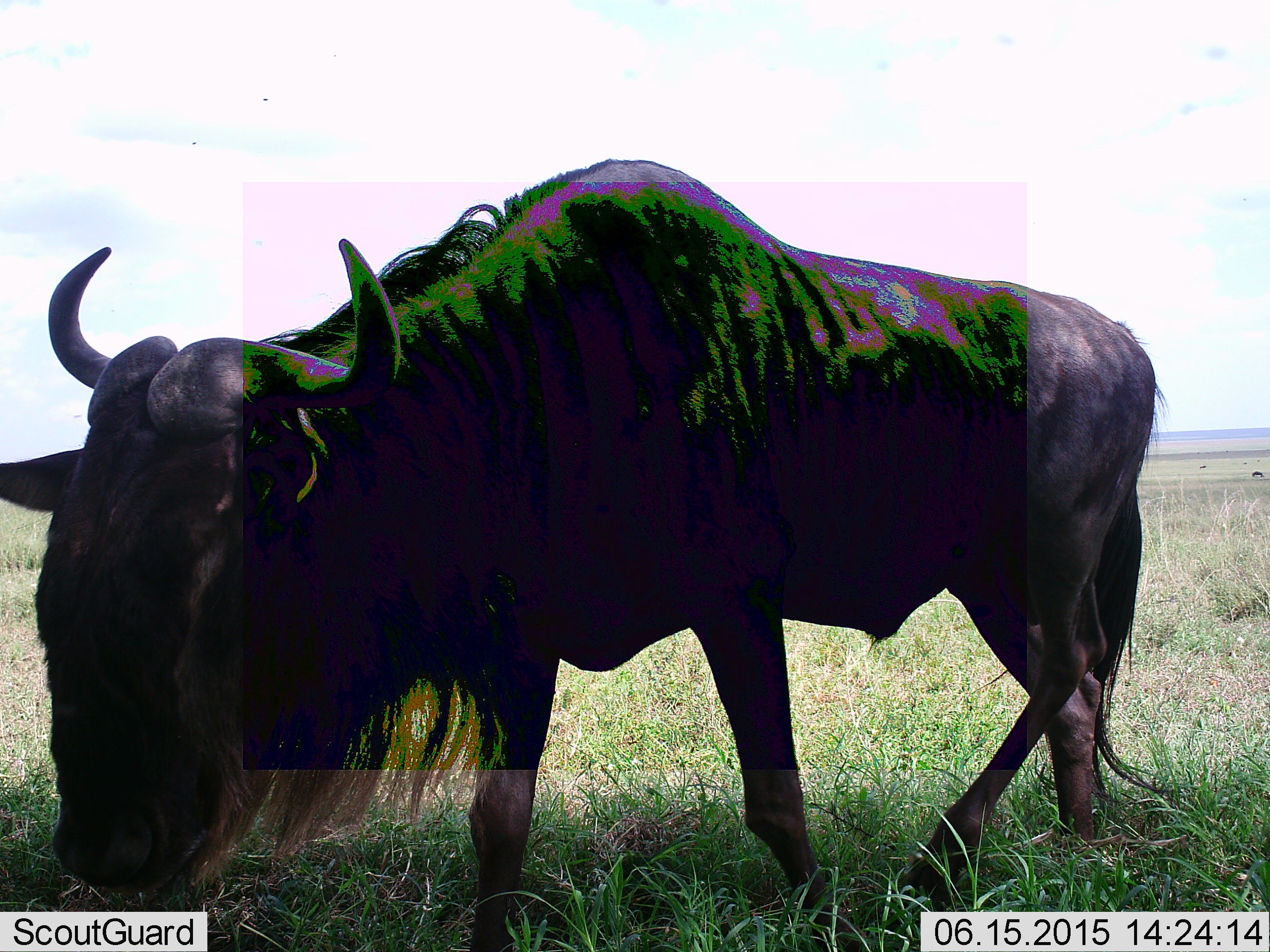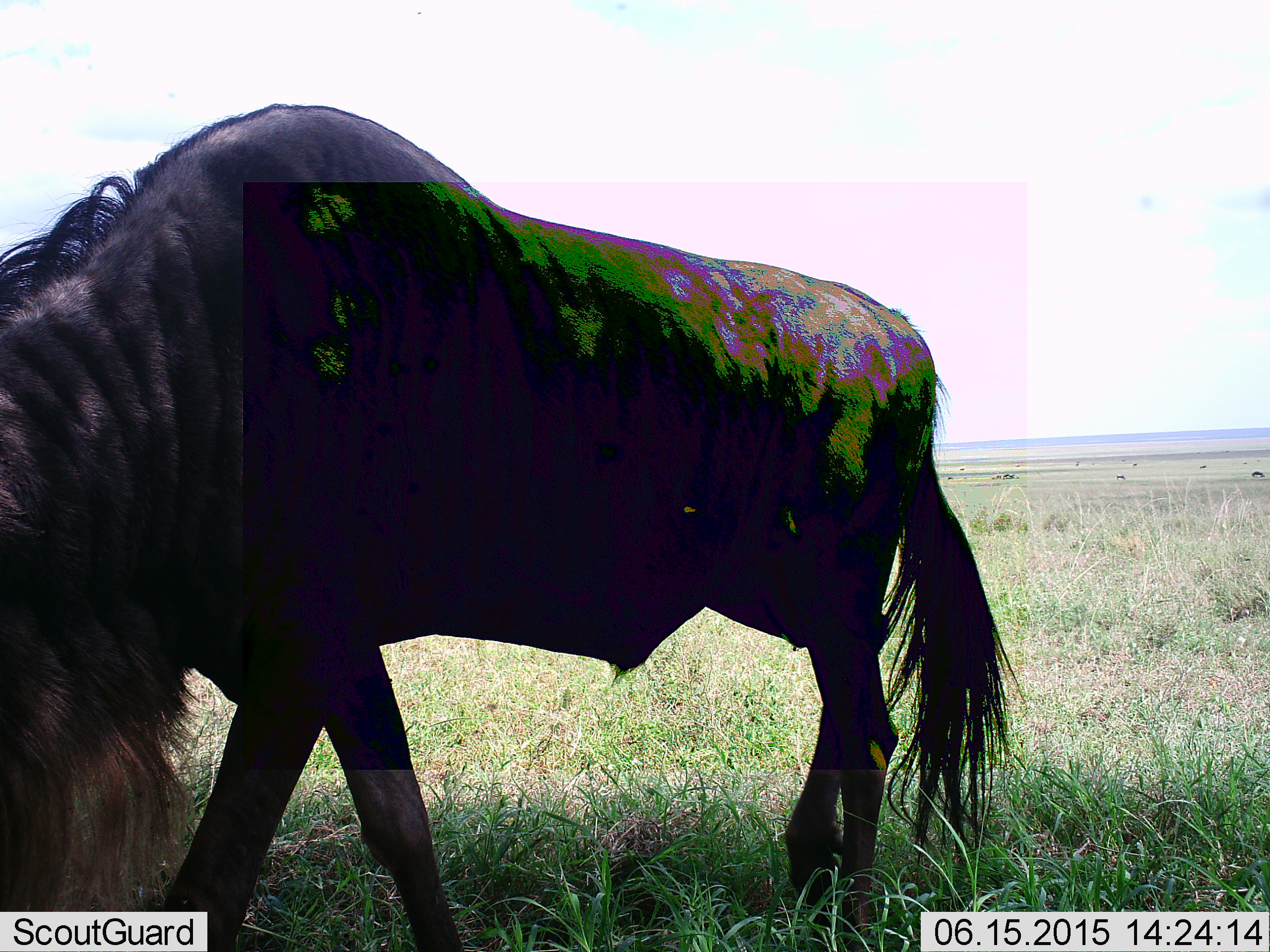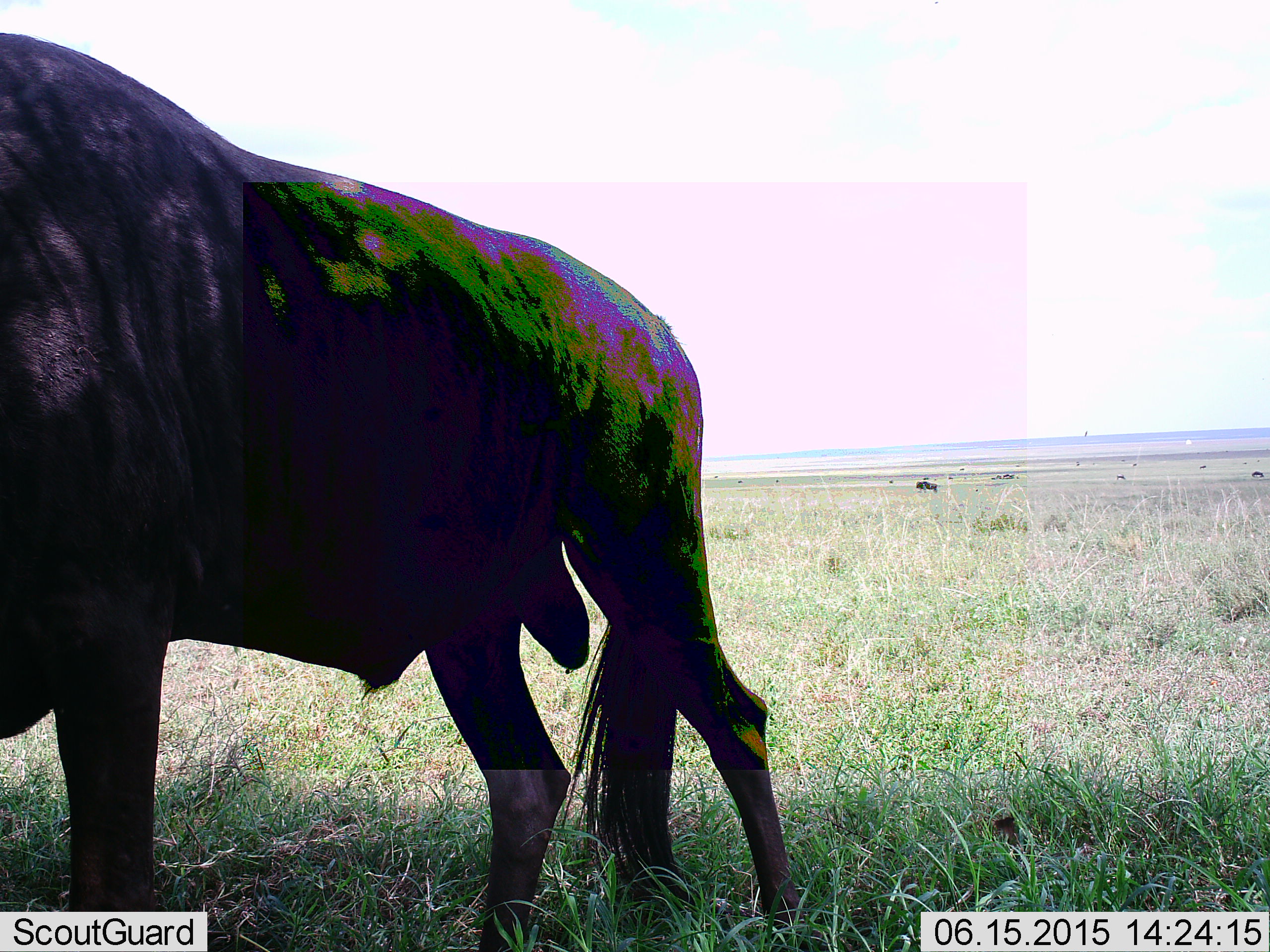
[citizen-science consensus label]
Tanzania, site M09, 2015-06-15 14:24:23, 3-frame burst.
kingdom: Animalia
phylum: Chordata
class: Mammalia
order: Artiodactyla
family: Bovidae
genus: Connochaetes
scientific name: Connochaetes taurinus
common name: blue wildebeest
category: wildebeest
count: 1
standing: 20%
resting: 0%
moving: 100%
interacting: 0%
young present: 0%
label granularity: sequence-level